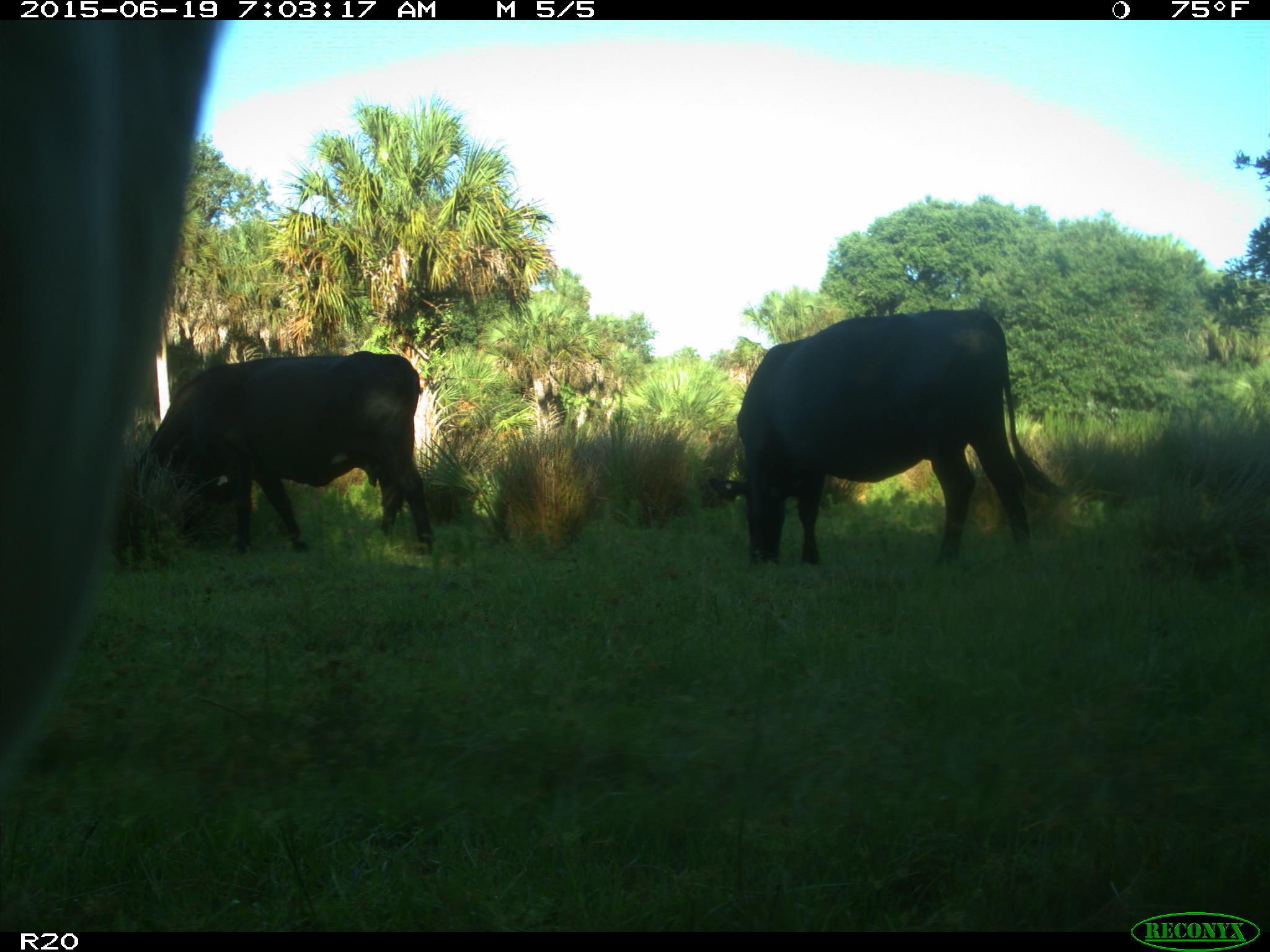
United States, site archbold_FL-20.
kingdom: Animalia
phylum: Chordata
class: Mammalia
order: Artiodactyla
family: Bovidae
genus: Bos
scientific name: Bos taurus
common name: domestic cow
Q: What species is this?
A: Bos taurus (domestic cow).